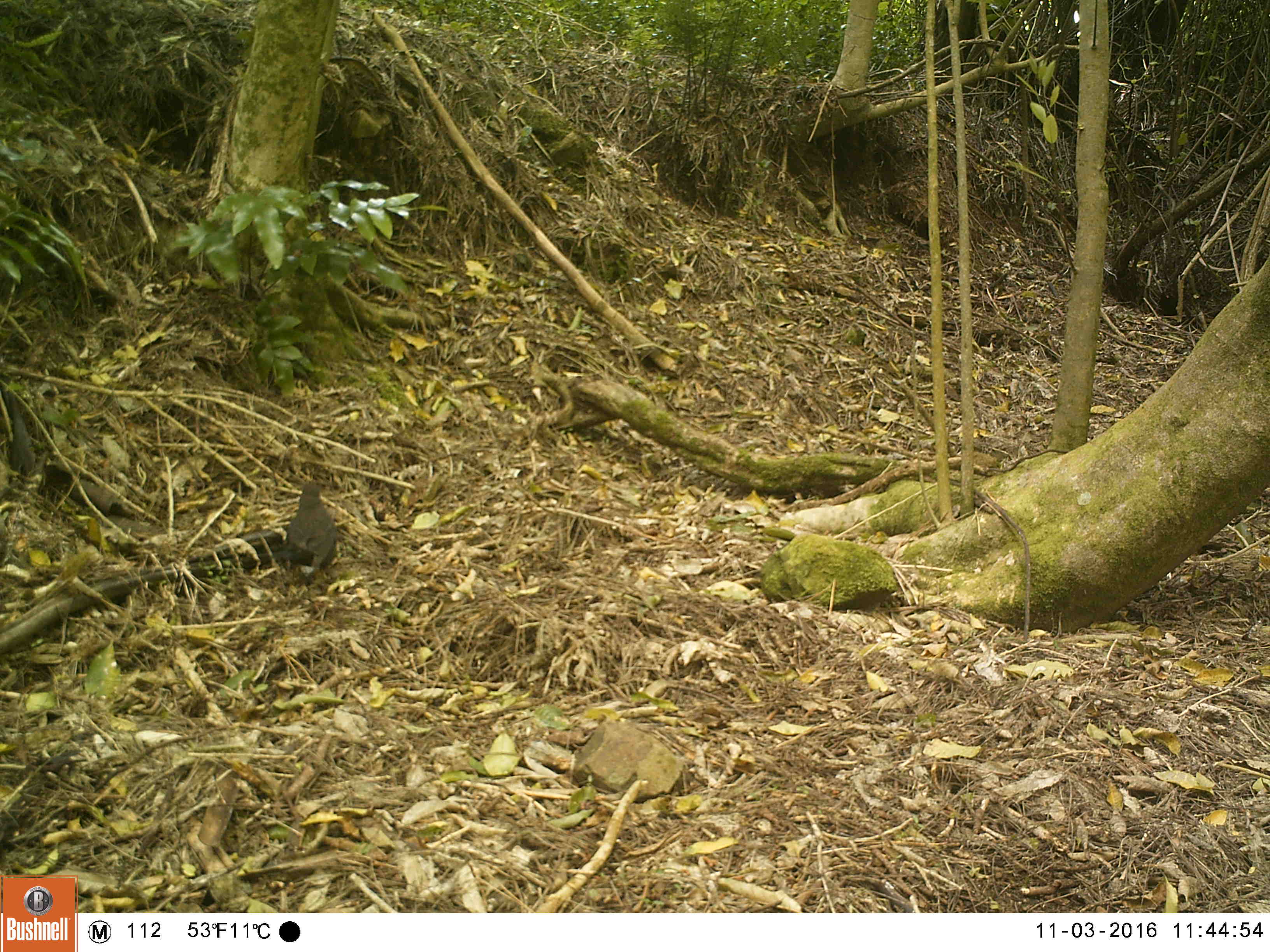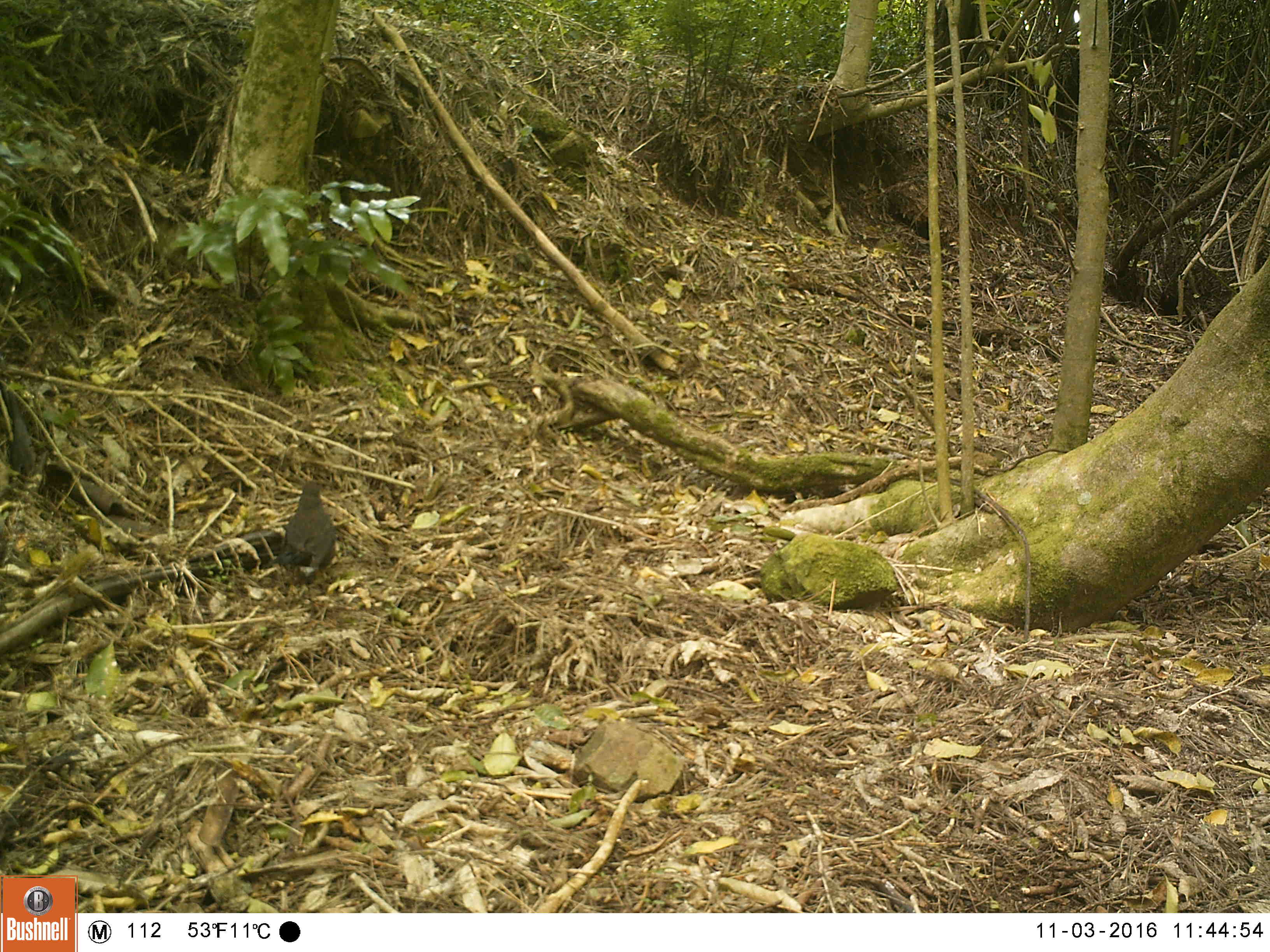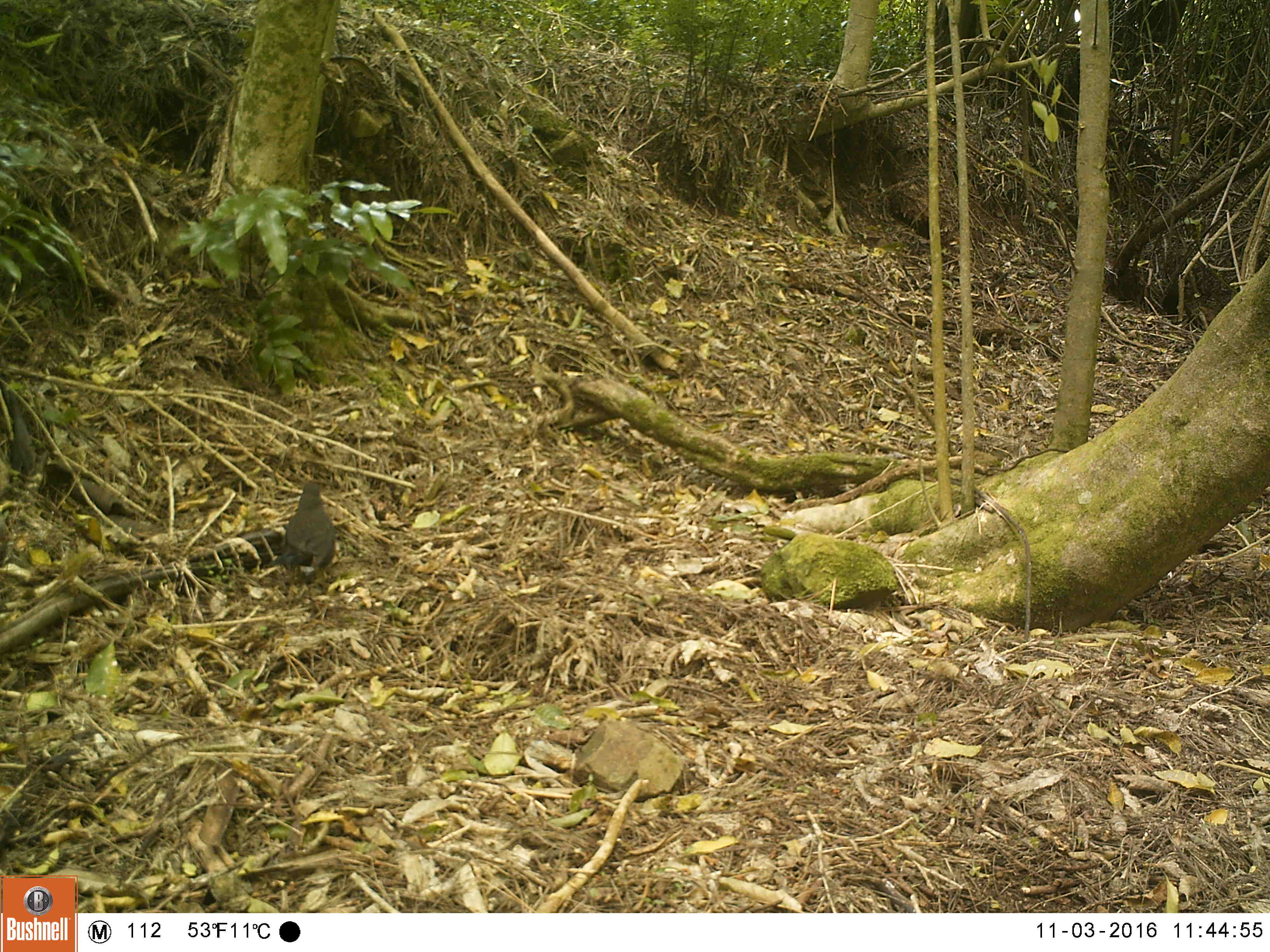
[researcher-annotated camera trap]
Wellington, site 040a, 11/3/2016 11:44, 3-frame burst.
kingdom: Animalia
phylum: Chordata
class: Aves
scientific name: Aves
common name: bird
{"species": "bird (Aves)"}